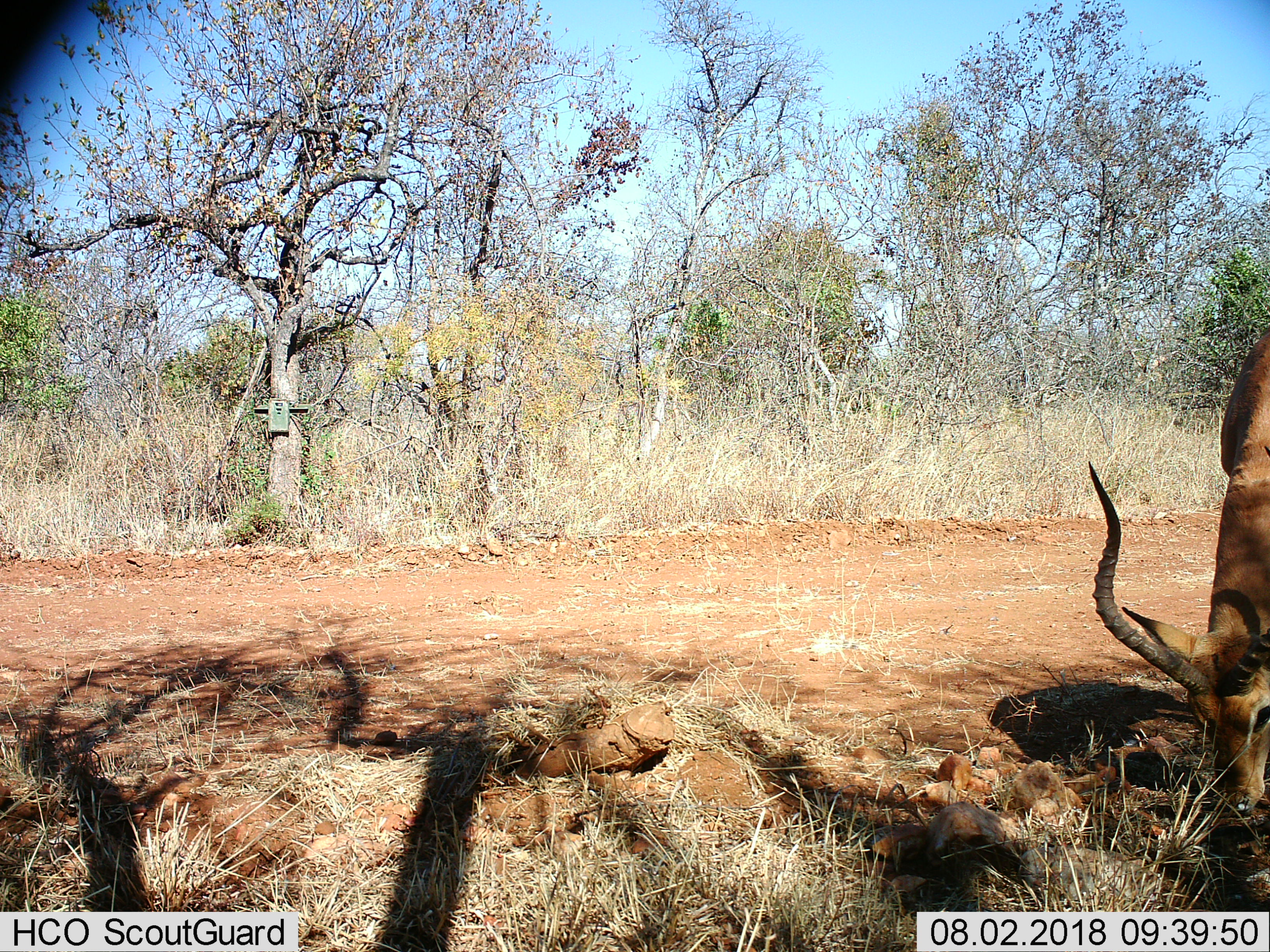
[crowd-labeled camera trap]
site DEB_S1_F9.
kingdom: Animalia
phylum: Chordata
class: Mammalia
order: Artiodactyla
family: Bovidae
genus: Aepyceros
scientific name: Aepyceros melampus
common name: impala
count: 1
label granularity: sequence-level